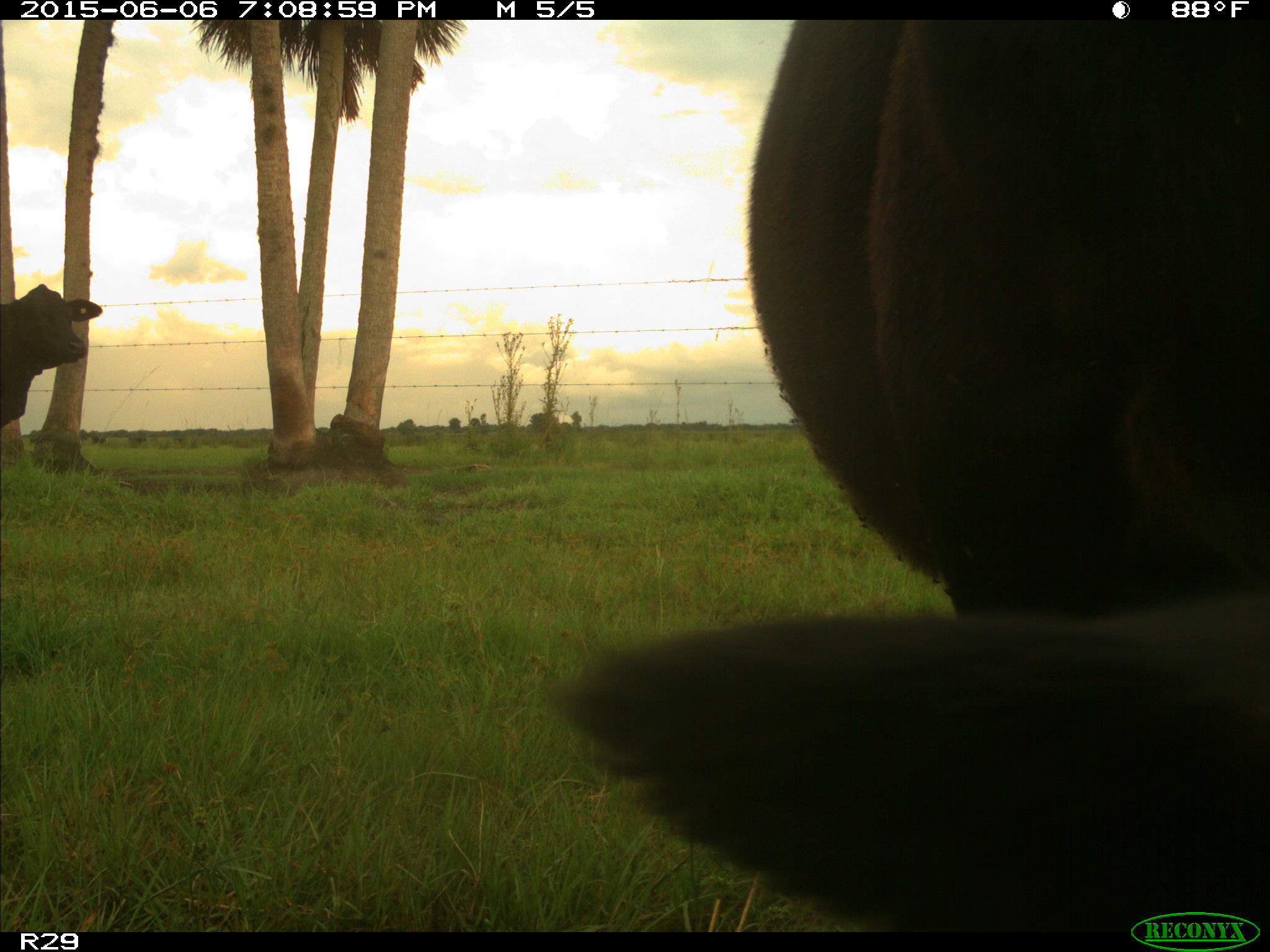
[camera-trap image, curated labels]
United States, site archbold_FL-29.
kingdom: Animalia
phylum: Chordata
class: Mammalia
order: Artiodactyla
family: Bovidae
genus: Bos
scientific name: Bos taurus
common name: domestic cow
Bos taurus (domestic cow).